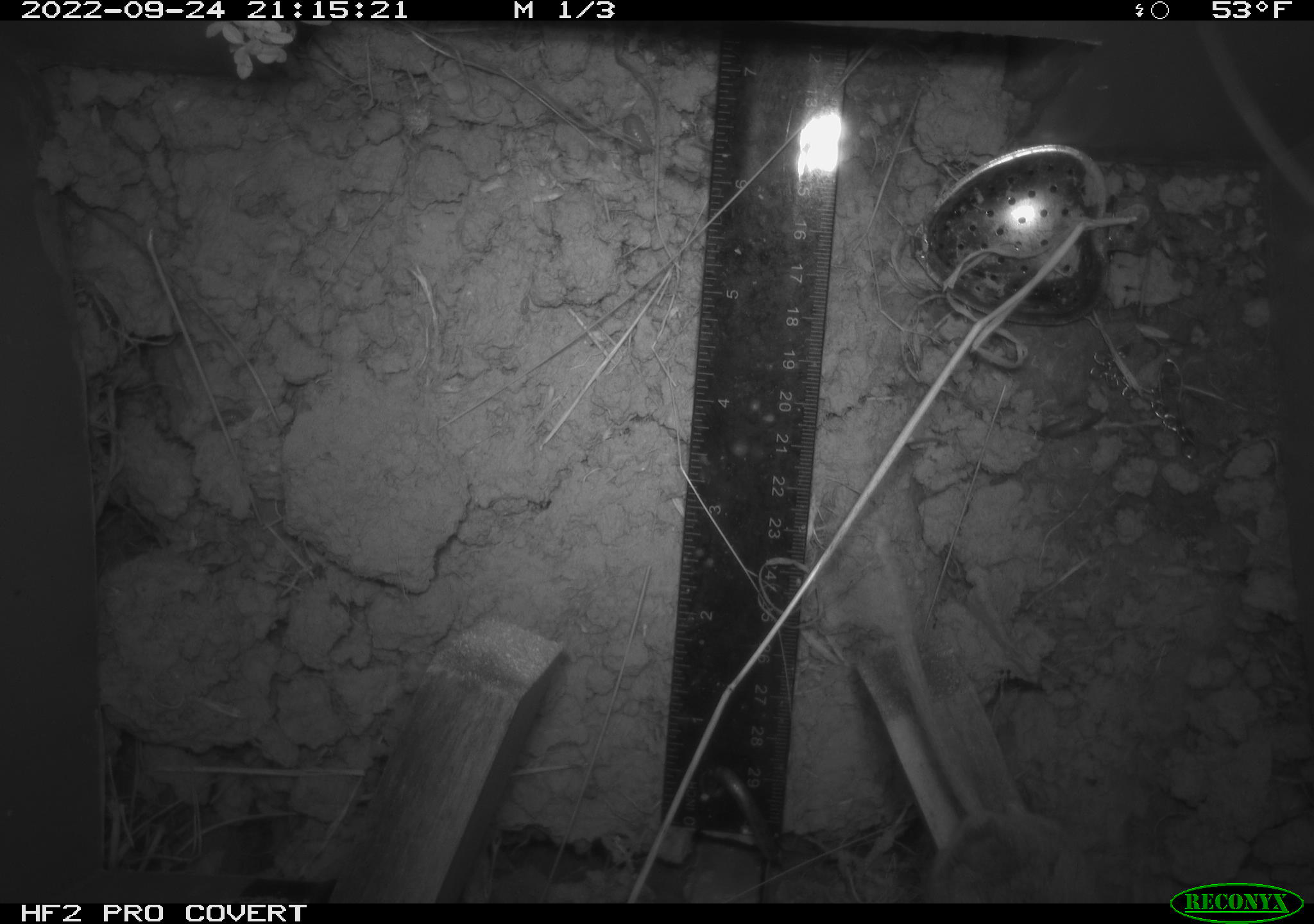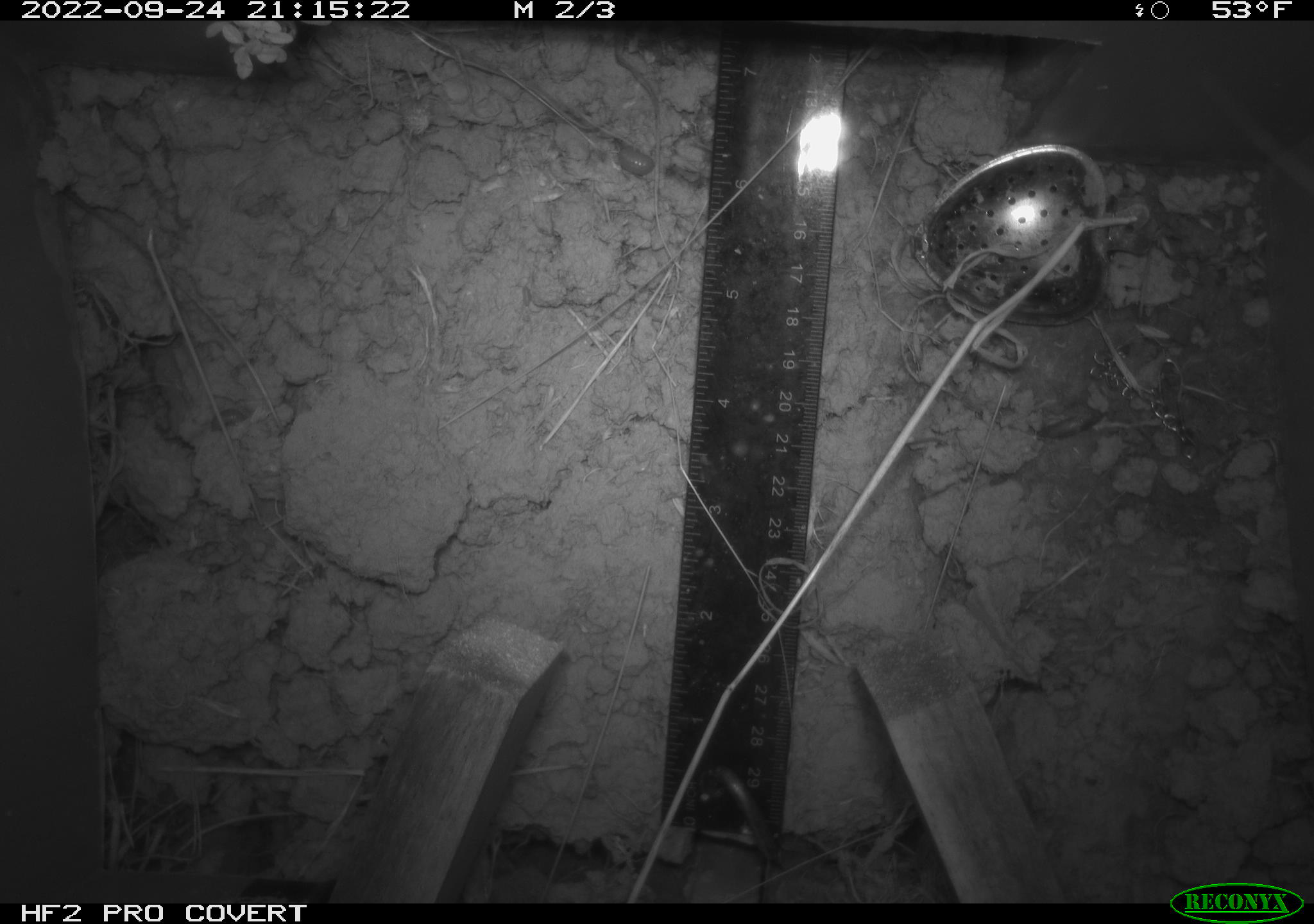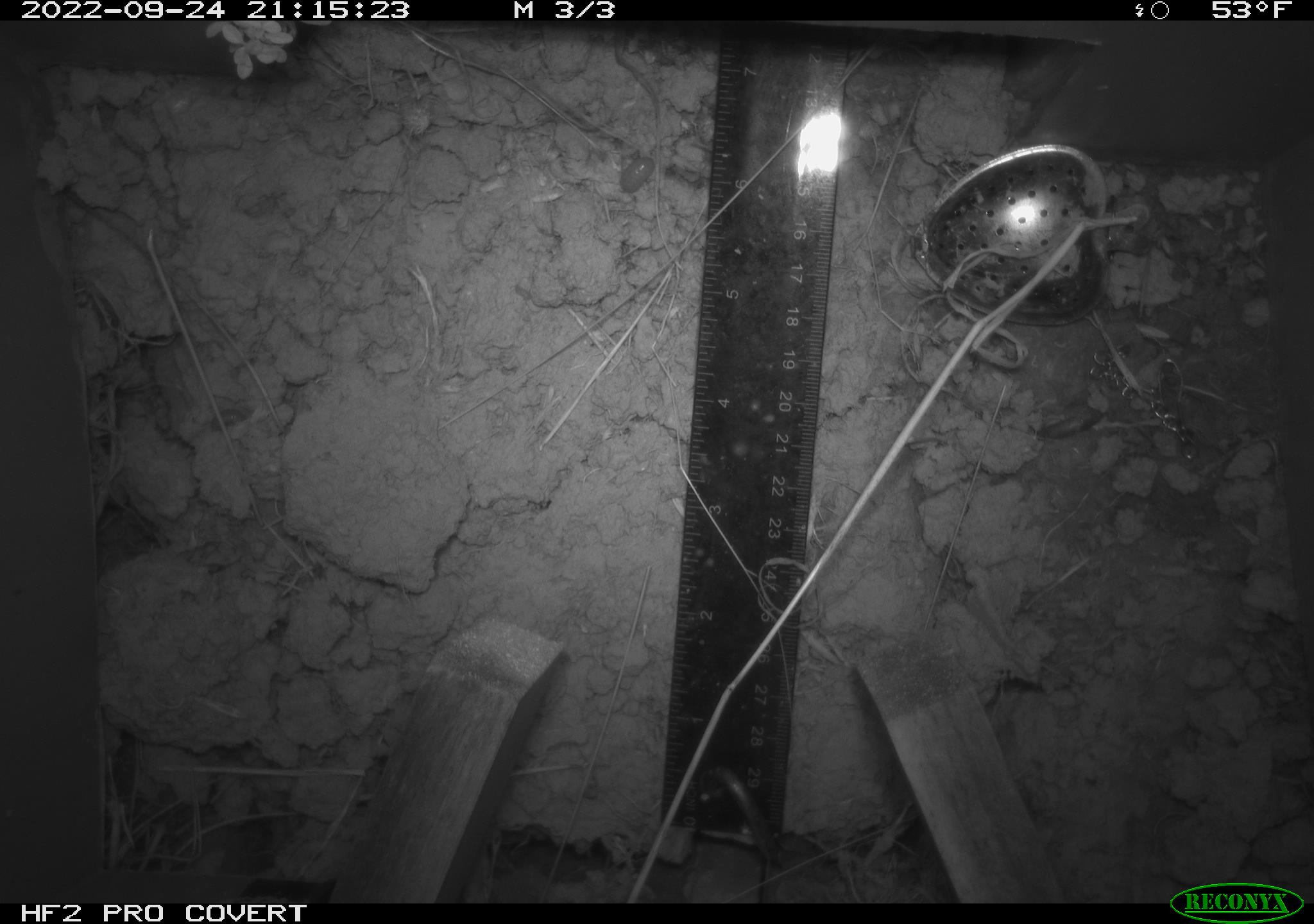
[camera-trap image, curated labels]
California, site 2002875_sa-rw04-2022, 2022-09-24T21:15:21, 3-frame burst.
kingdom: Animalia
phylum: Chordata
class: Mammalia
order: Rodentia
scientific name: Rodentia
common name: mouse species